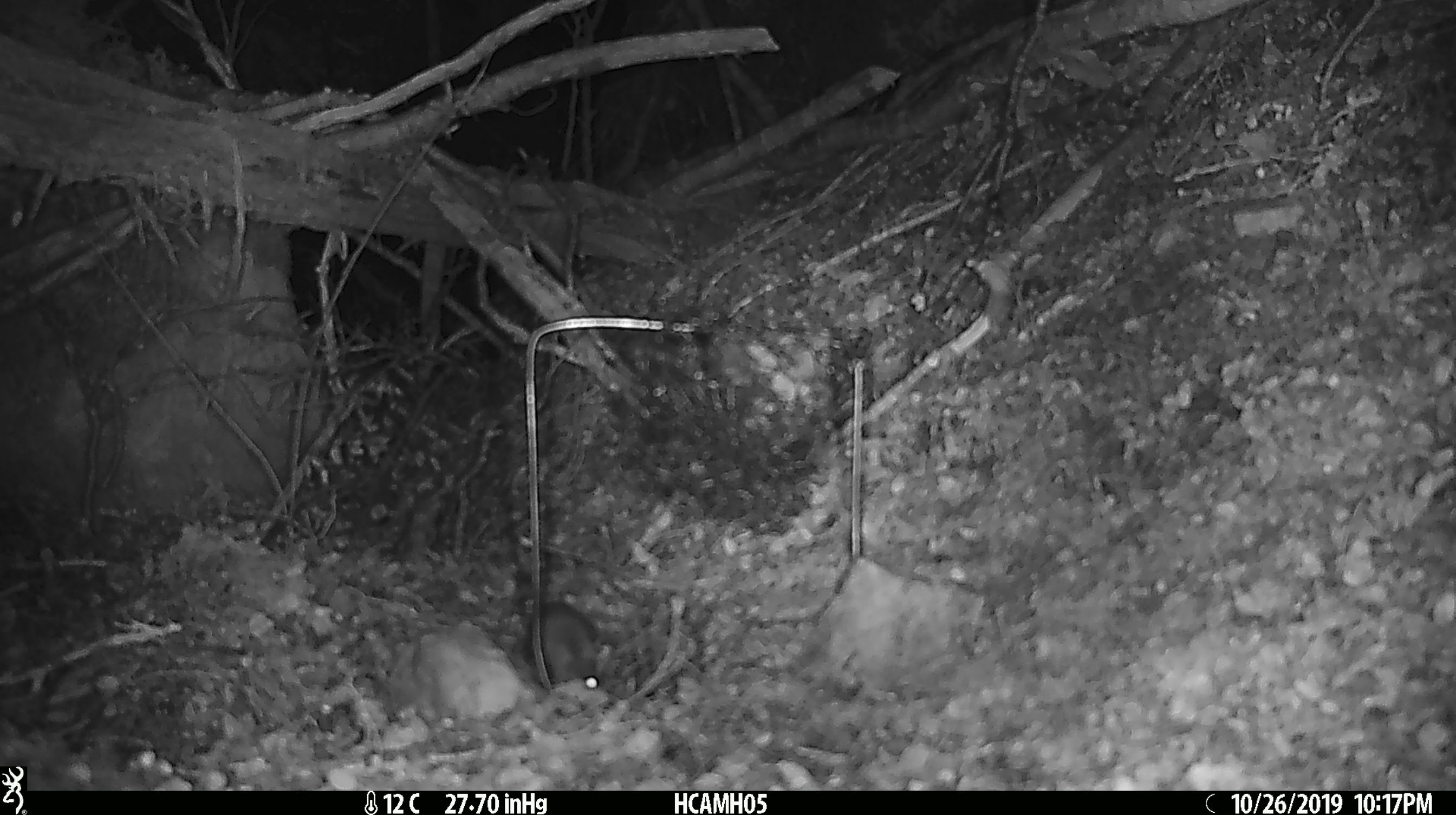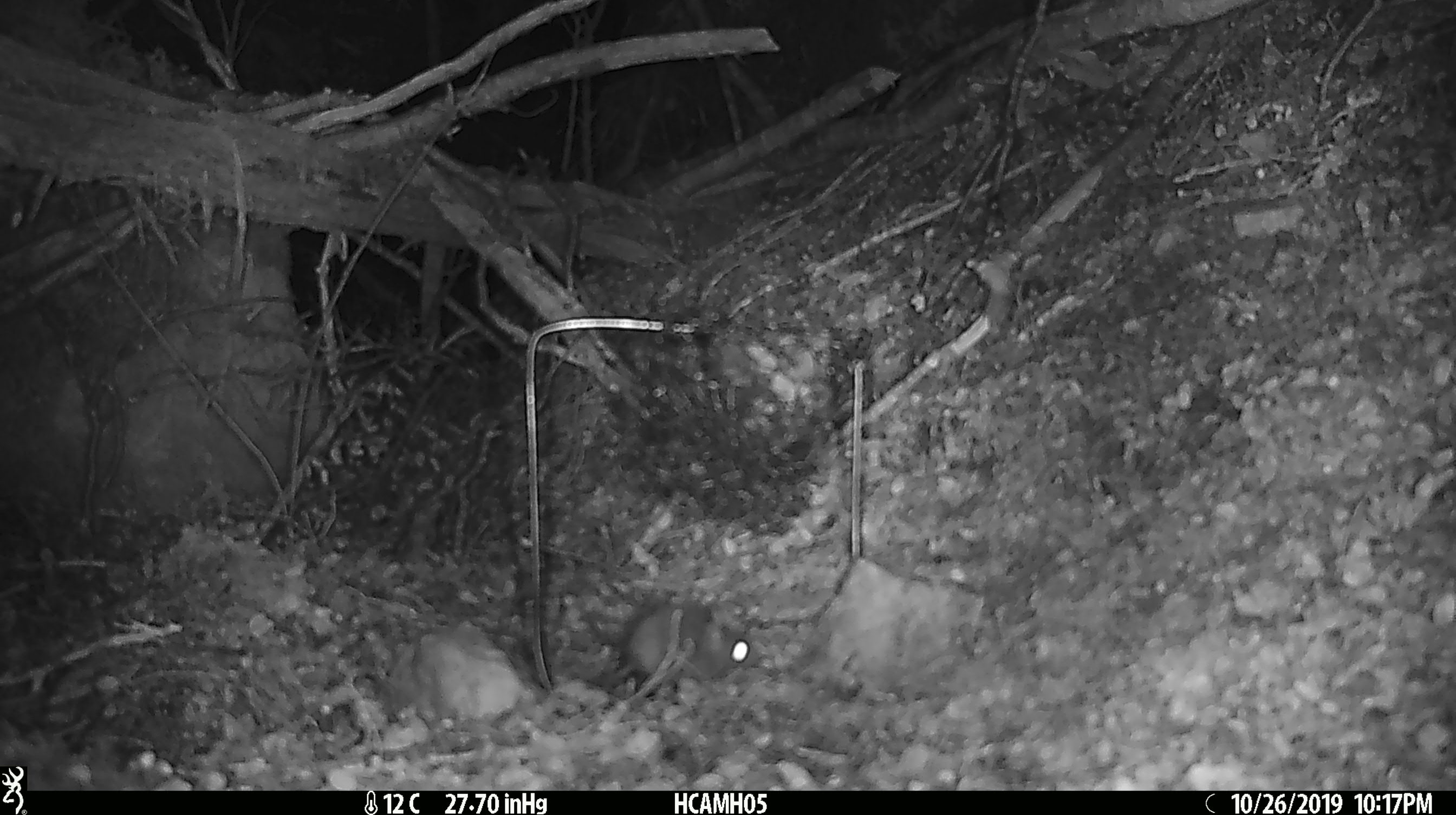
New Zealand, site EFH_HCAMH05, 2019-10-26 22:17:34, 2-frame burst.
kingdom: Animalia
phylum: Chordata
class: Mammalia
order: Rodentia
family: Muridae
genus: Mus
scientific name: Mus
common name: mouse